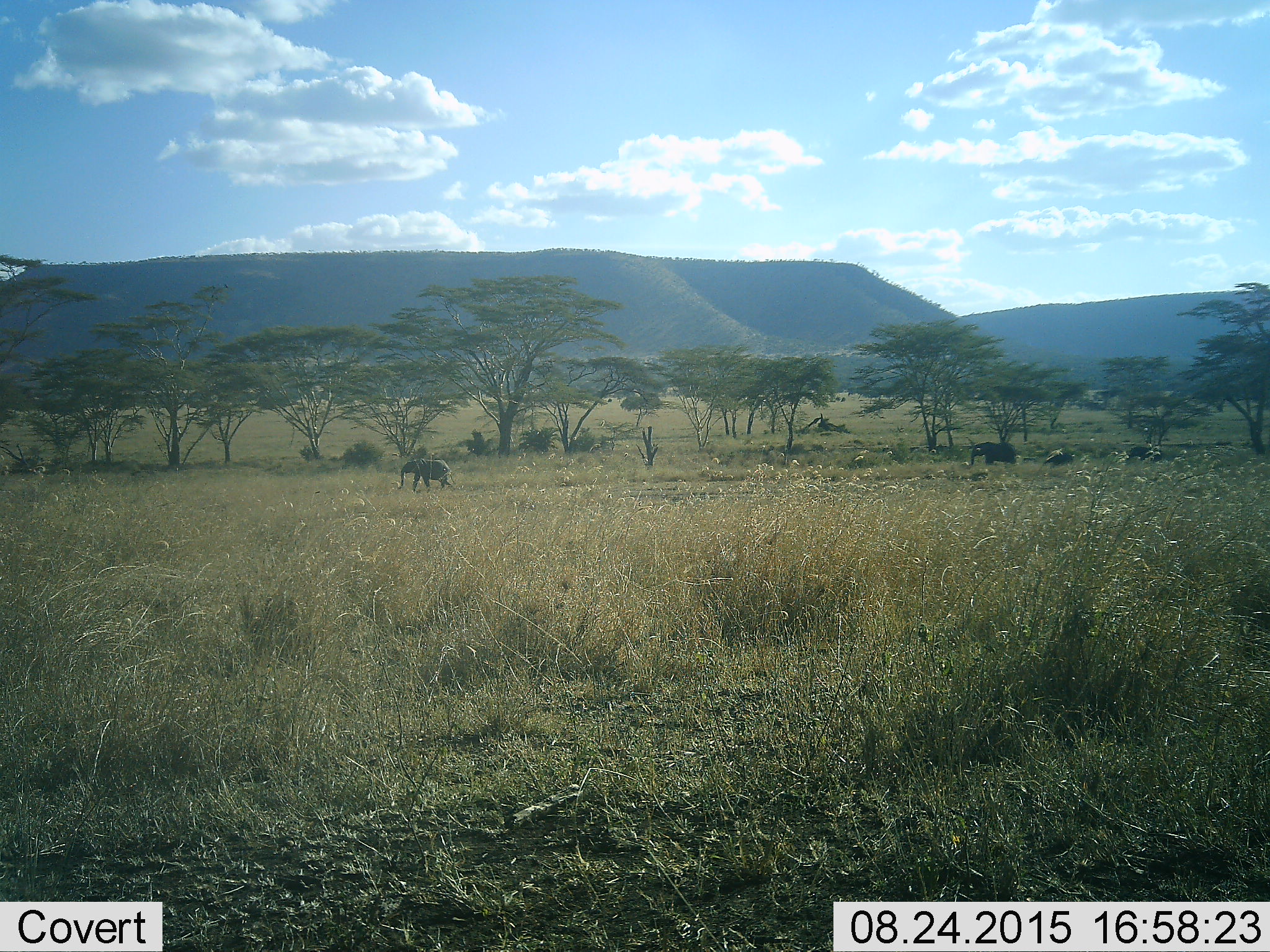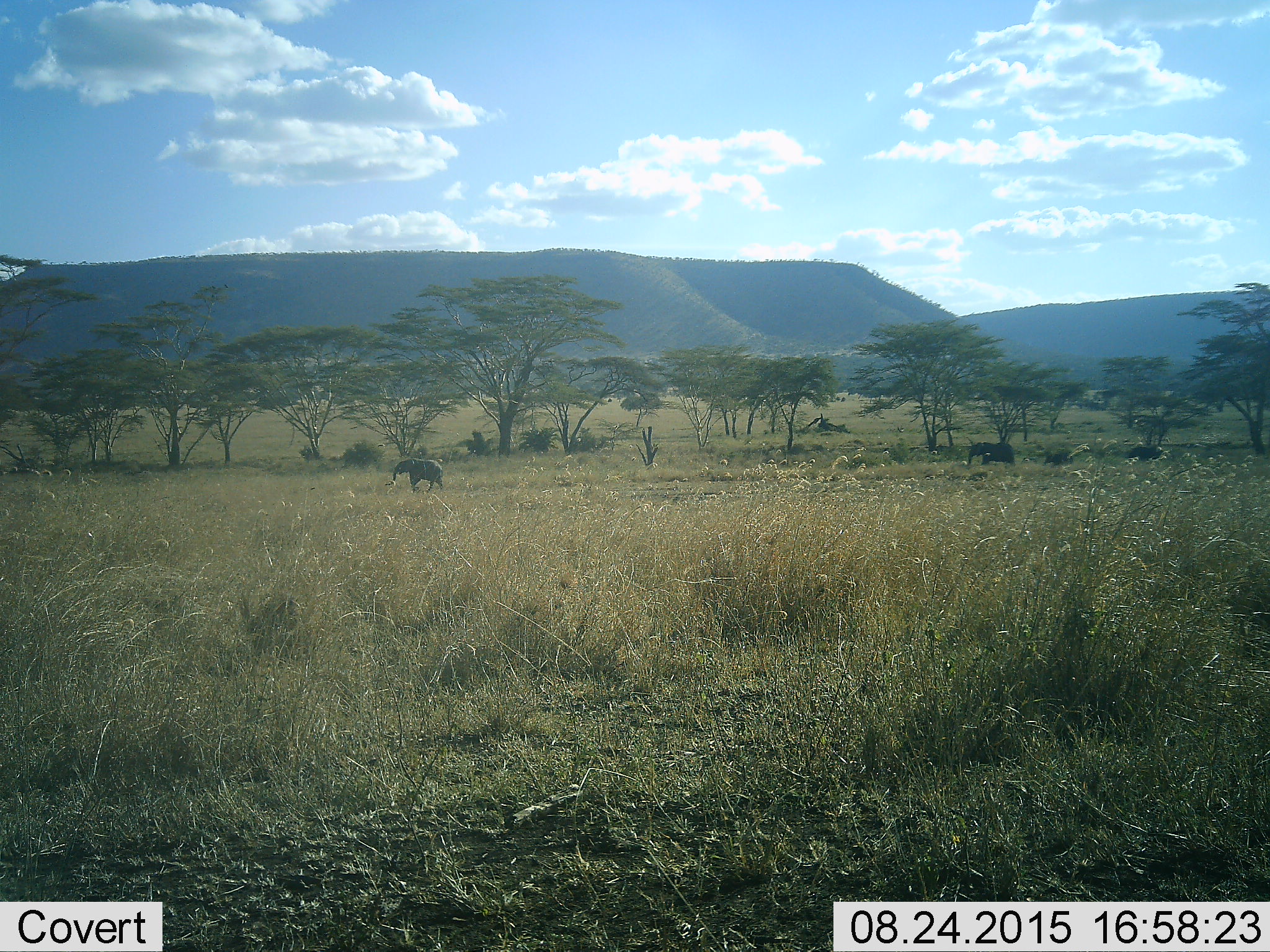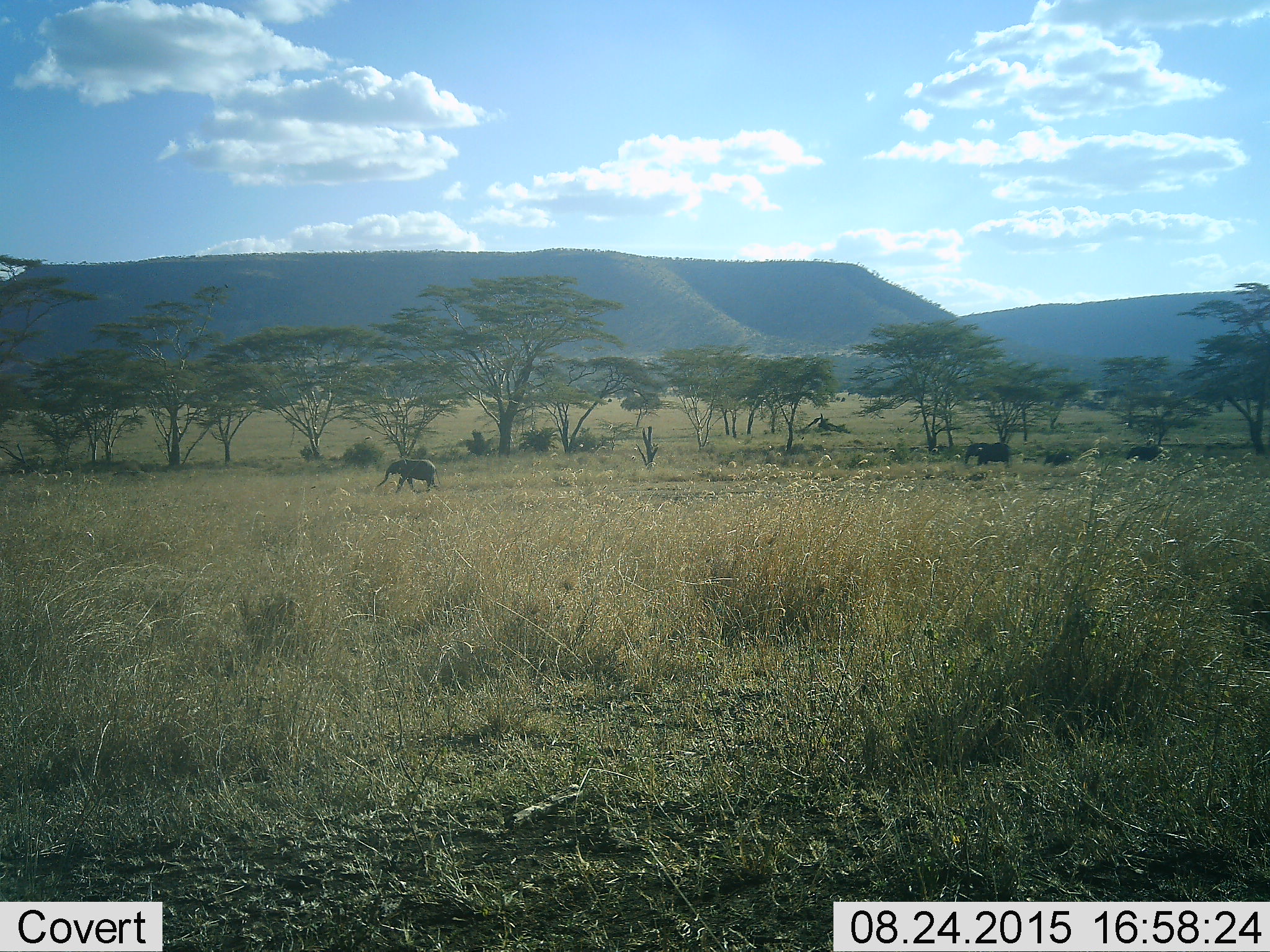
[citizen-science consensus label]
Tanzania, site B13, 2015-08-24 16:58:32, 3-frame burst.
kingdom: Animalia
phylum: Chordata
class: Mammalia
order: Proboscidea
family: Elephantidae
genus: Loxodonta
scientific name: Loxodonta africana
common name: african bush elephant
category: elephant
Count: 4.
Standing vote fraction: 19%.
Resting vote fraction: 0%.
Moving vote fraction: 88%.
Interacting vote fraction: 0%.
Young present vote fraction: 50%.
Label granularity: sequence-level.